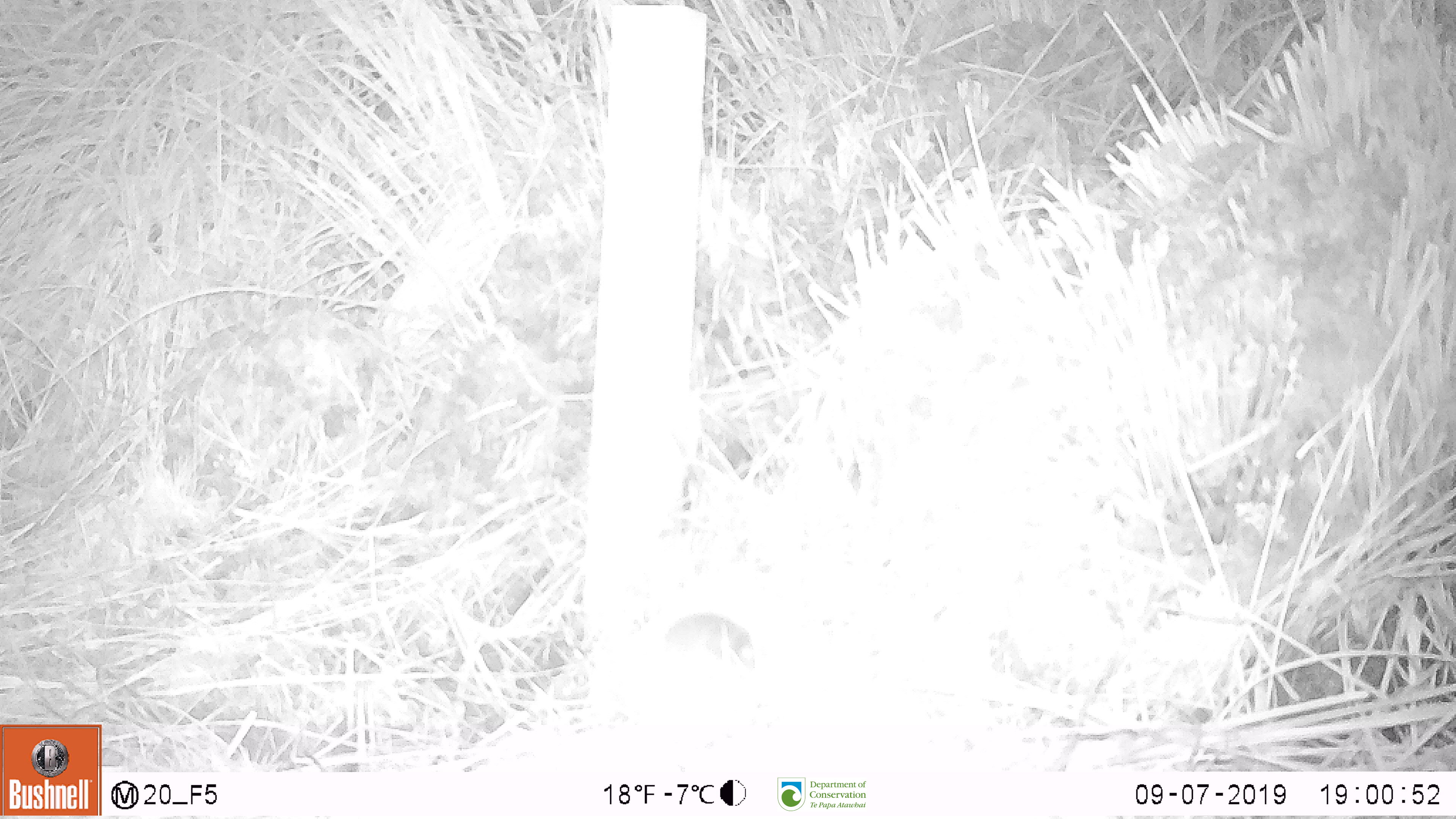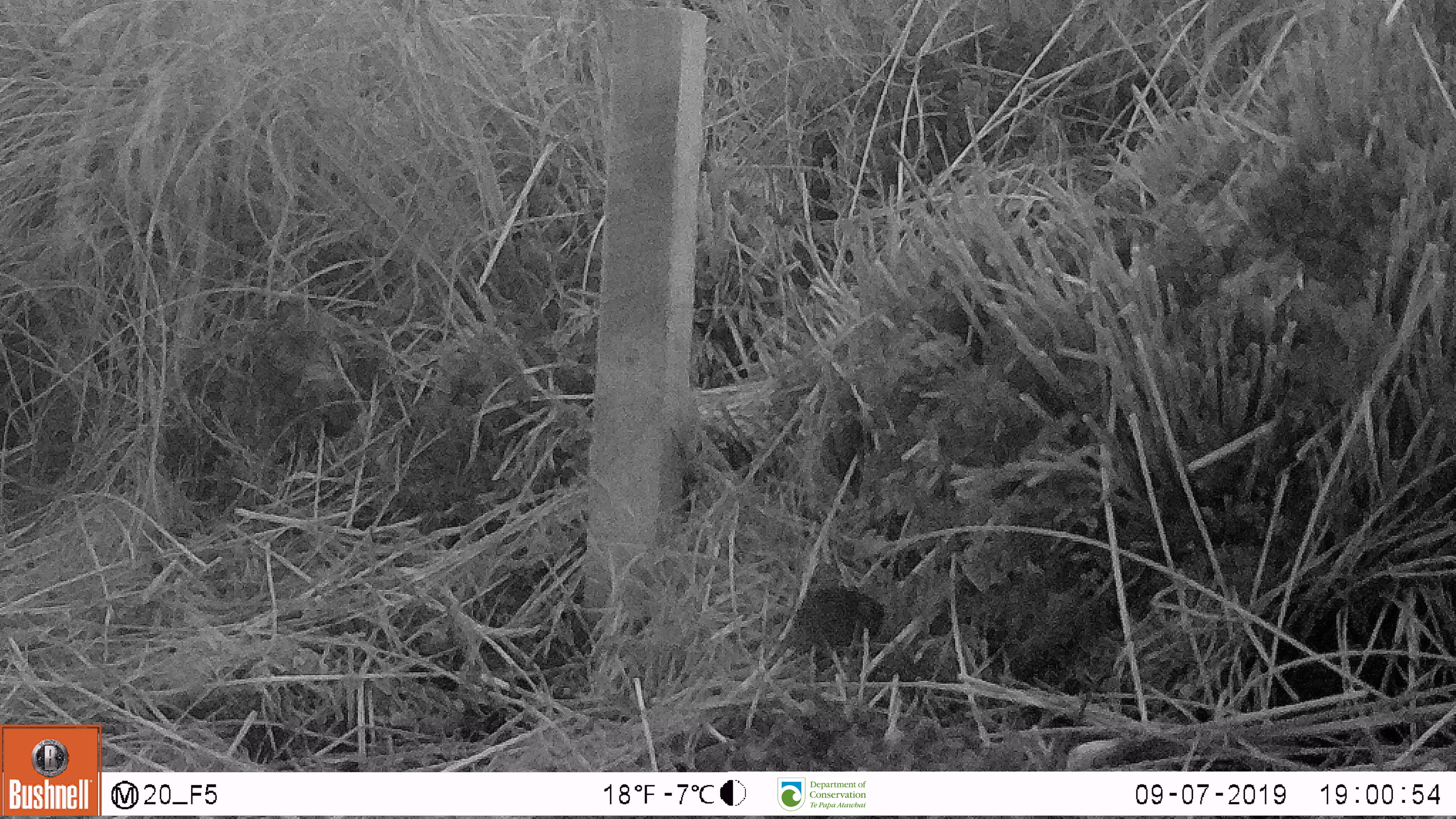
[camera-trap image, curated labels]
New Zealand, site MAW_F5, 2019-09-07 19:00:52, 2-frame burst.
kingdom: Animalia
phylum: Chordata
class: Mammalia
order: Rodentia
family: Muridae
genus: Mus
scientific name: Mus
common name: mouse